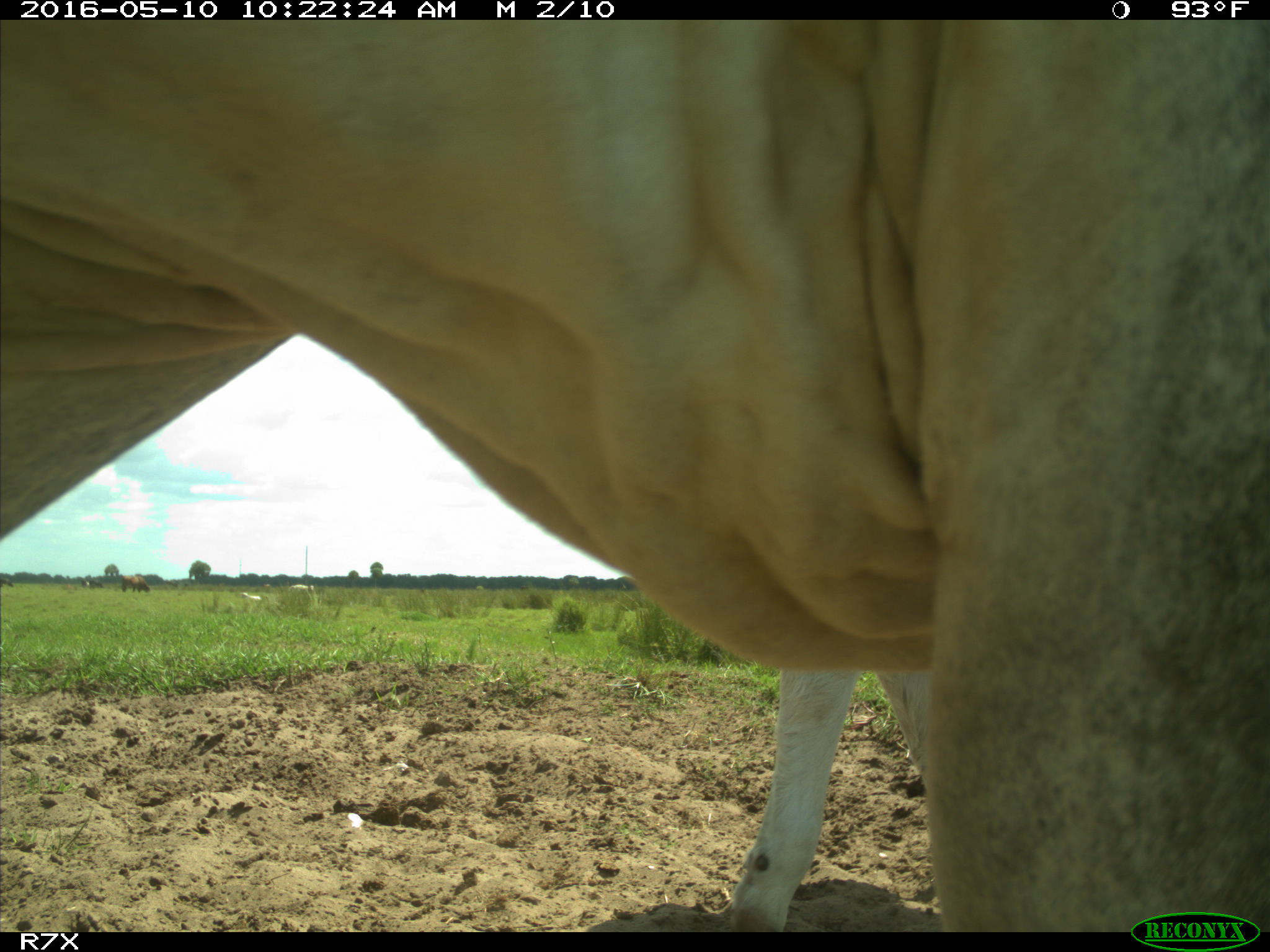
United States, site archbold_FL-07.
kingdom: Animalia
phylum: Chordata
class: Mammalia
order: Artiodactyla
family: Bovidae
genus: Bos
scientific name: Bos taurus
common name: domestic cow